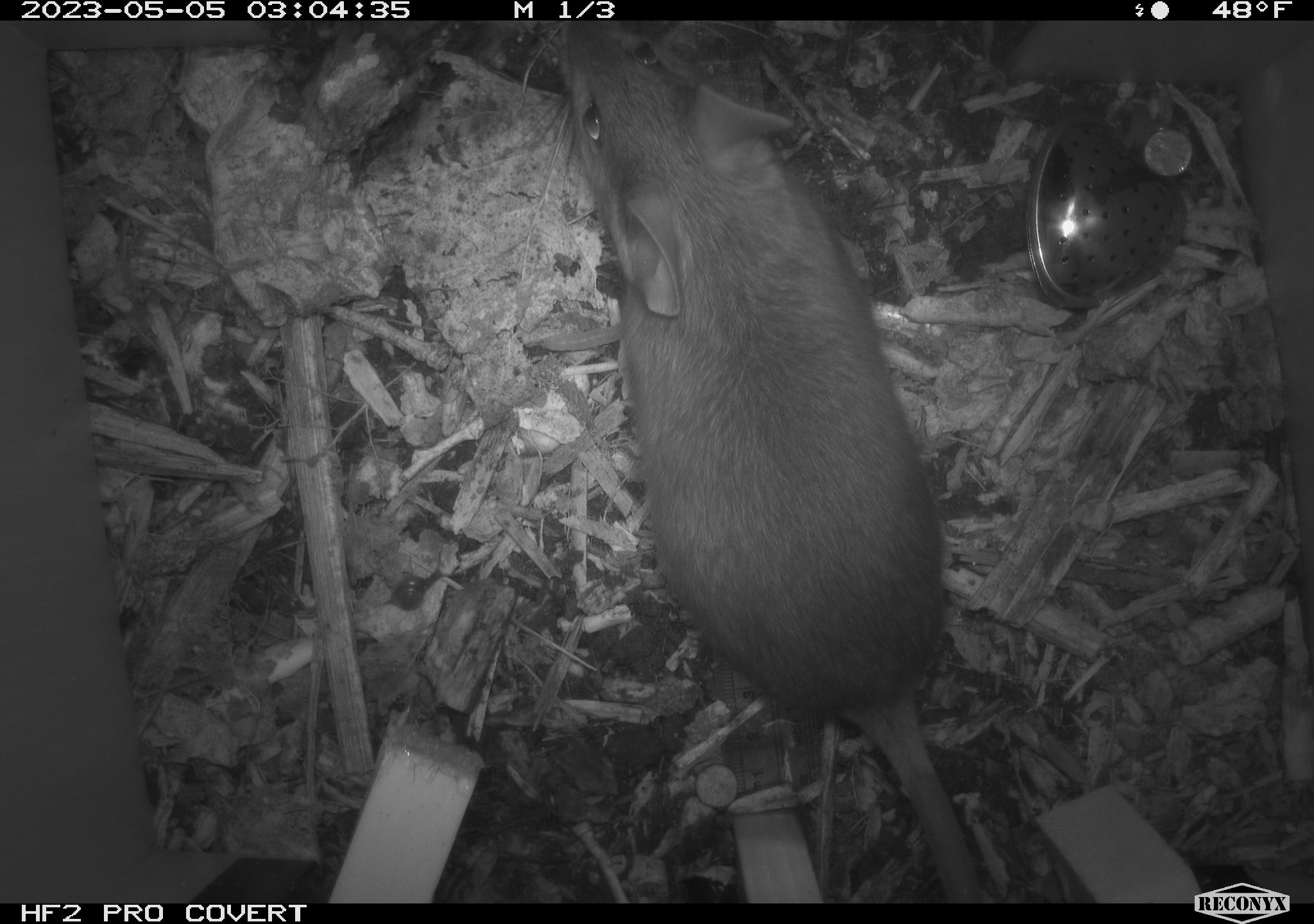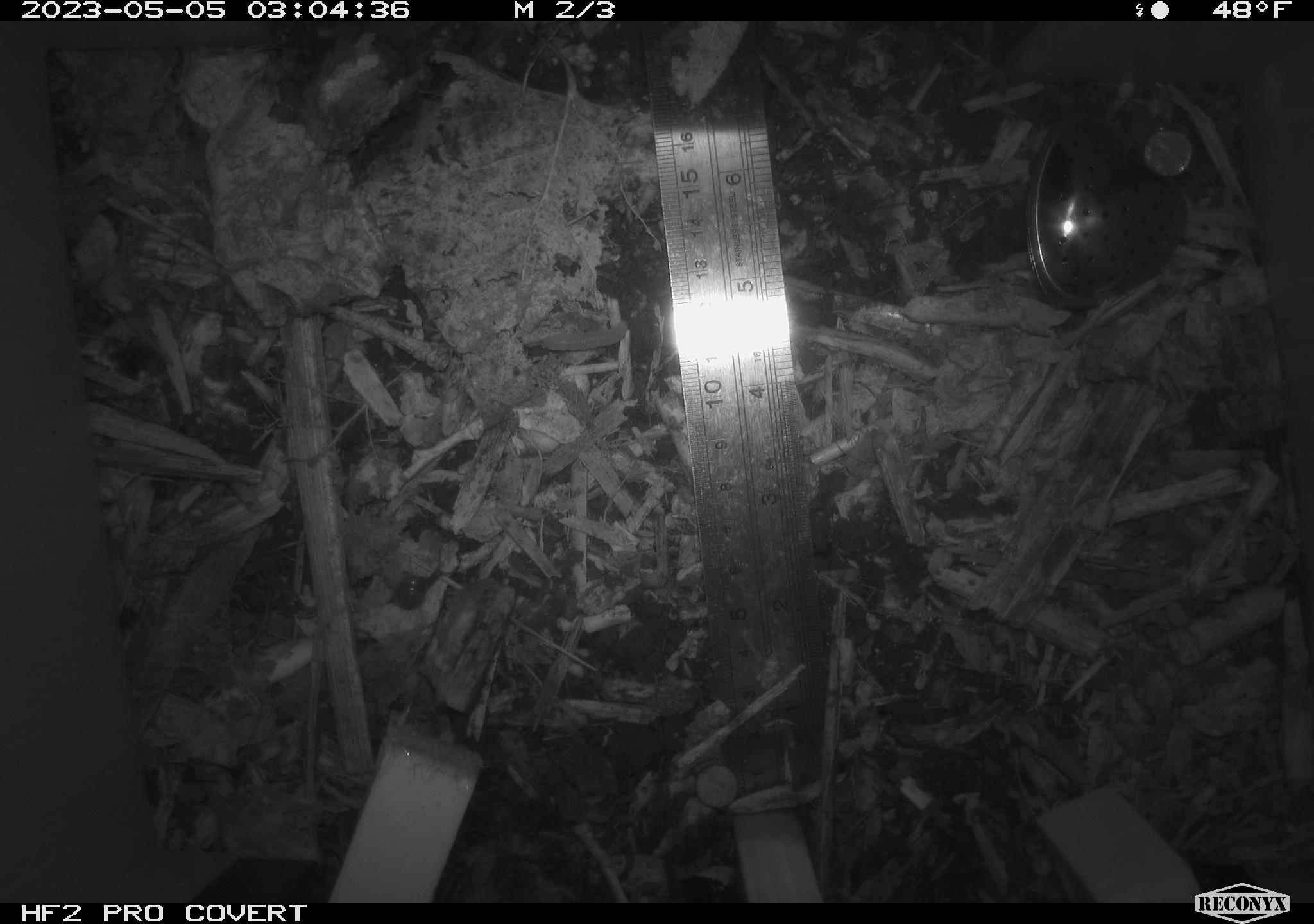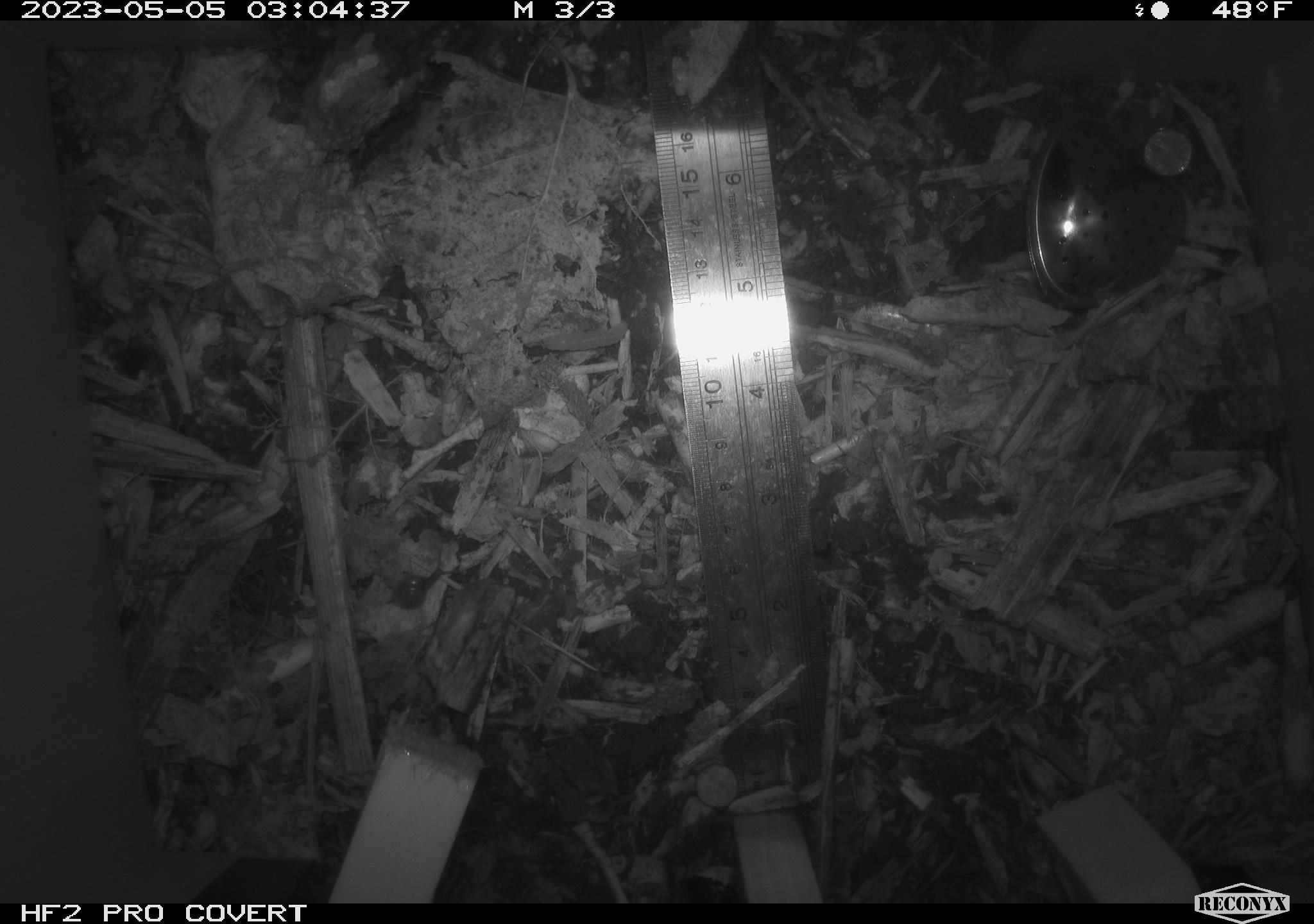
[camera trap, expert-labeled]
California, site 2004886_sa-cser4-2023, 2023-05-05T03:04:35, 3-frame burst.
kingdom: Animalia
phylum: Chordata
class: Mammalia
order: Rodentia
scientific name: Rodentia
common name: mouse species